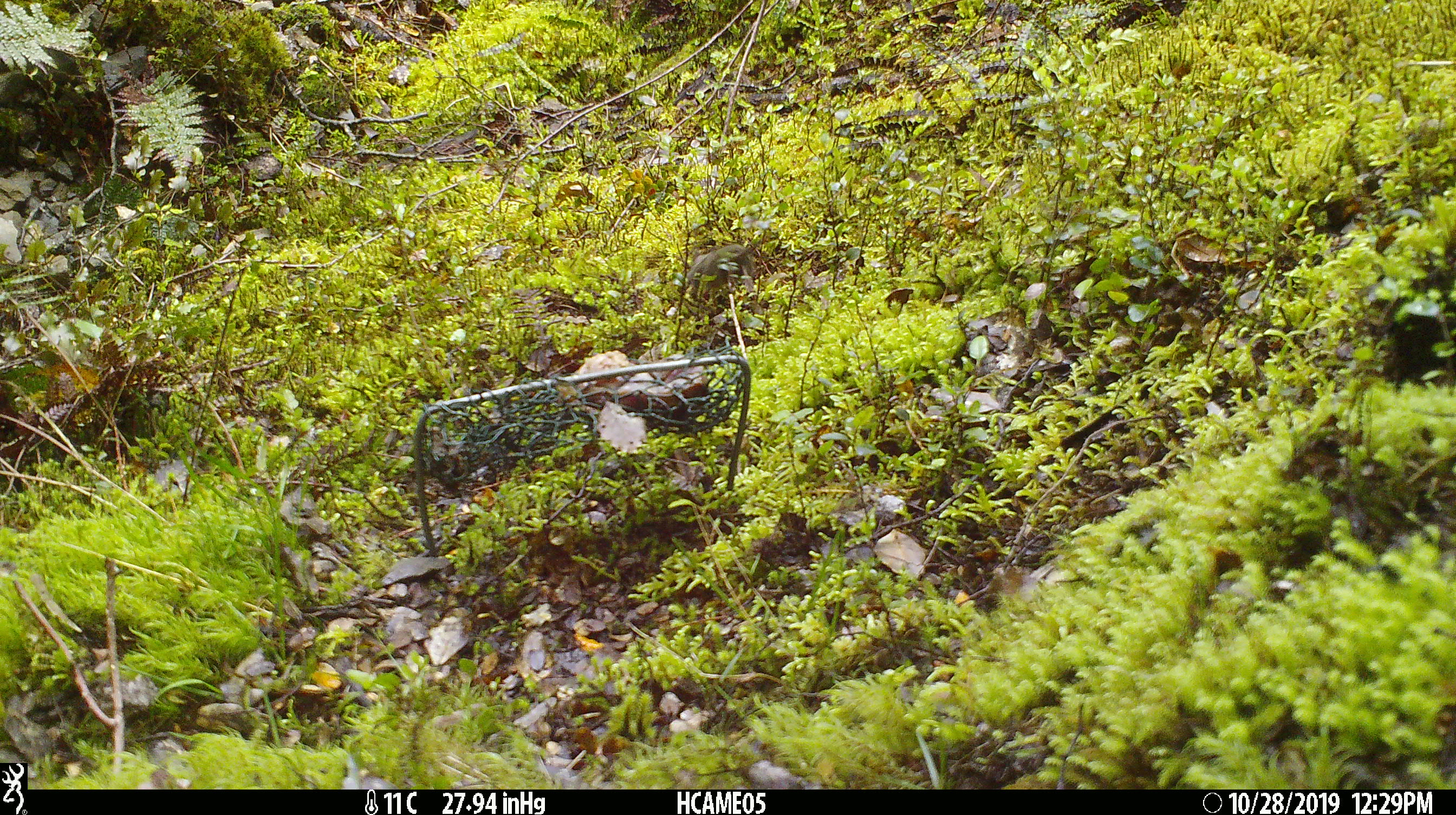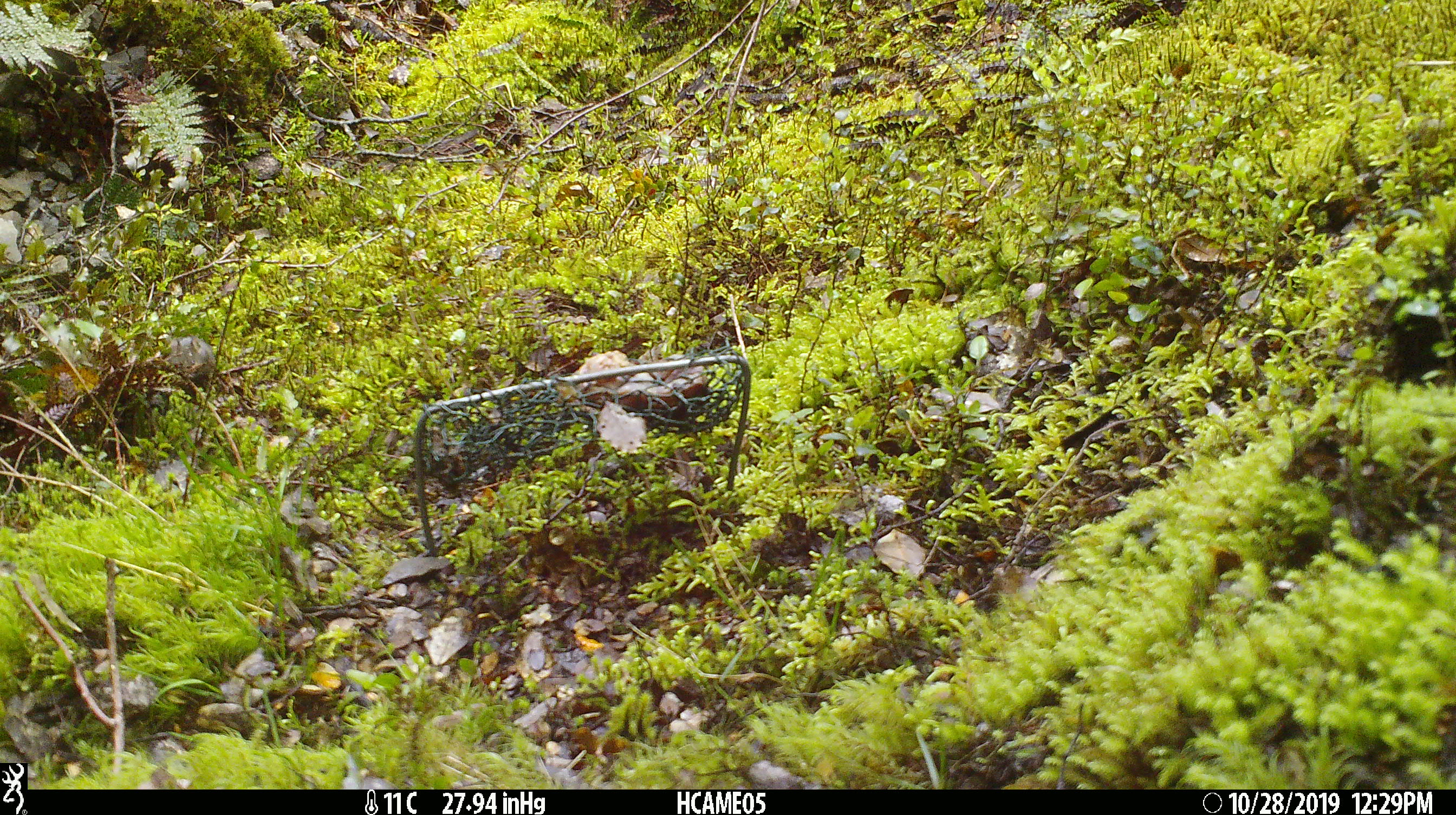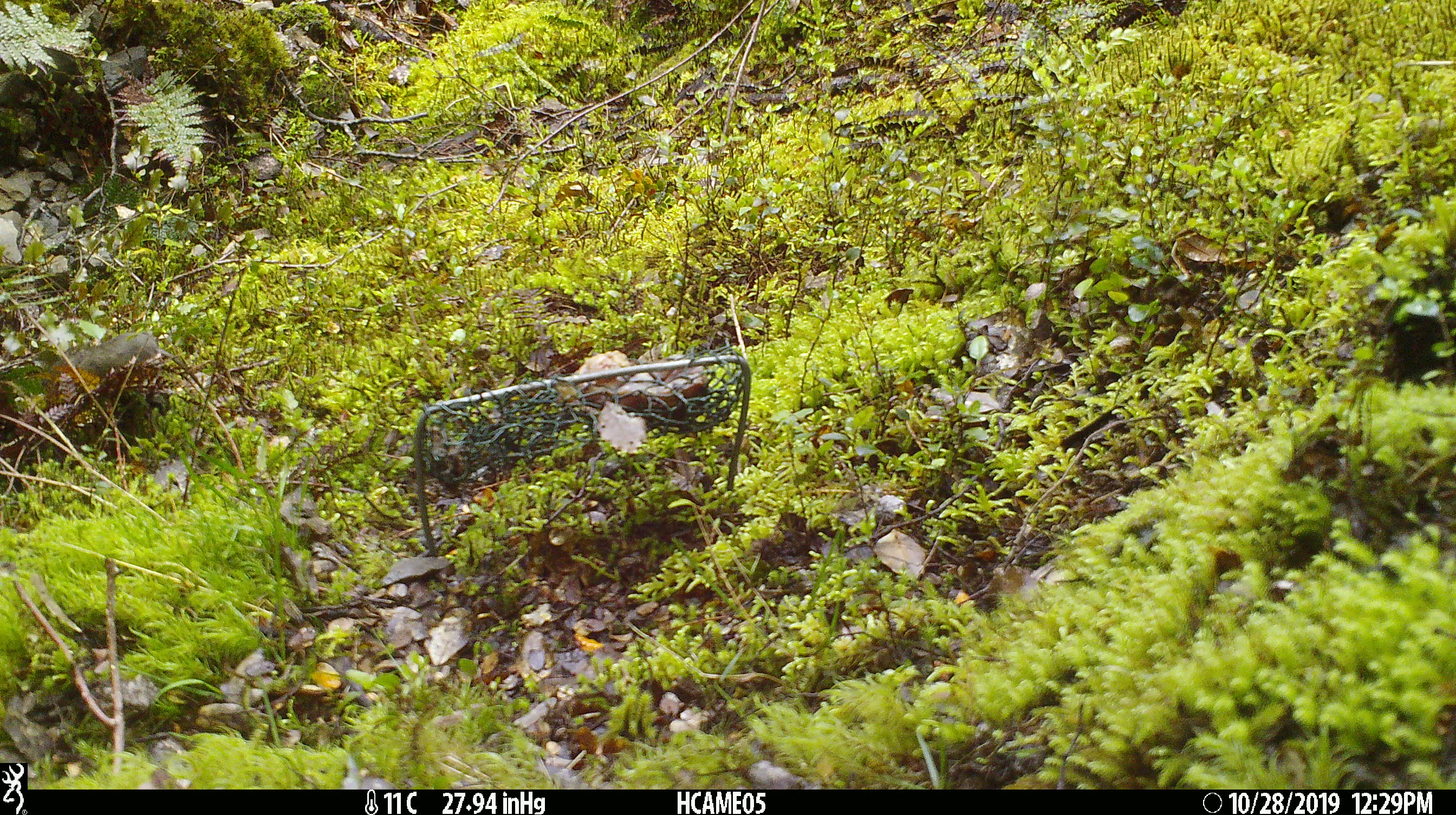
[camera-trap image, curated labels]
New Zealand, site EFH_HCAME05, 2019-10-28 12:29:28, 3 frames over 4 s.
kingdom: Animalia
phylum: Chordata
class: Mammalia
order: Rodentia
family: Muridae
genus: Mus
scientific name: Mus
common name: mouse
Mouse (Mus).